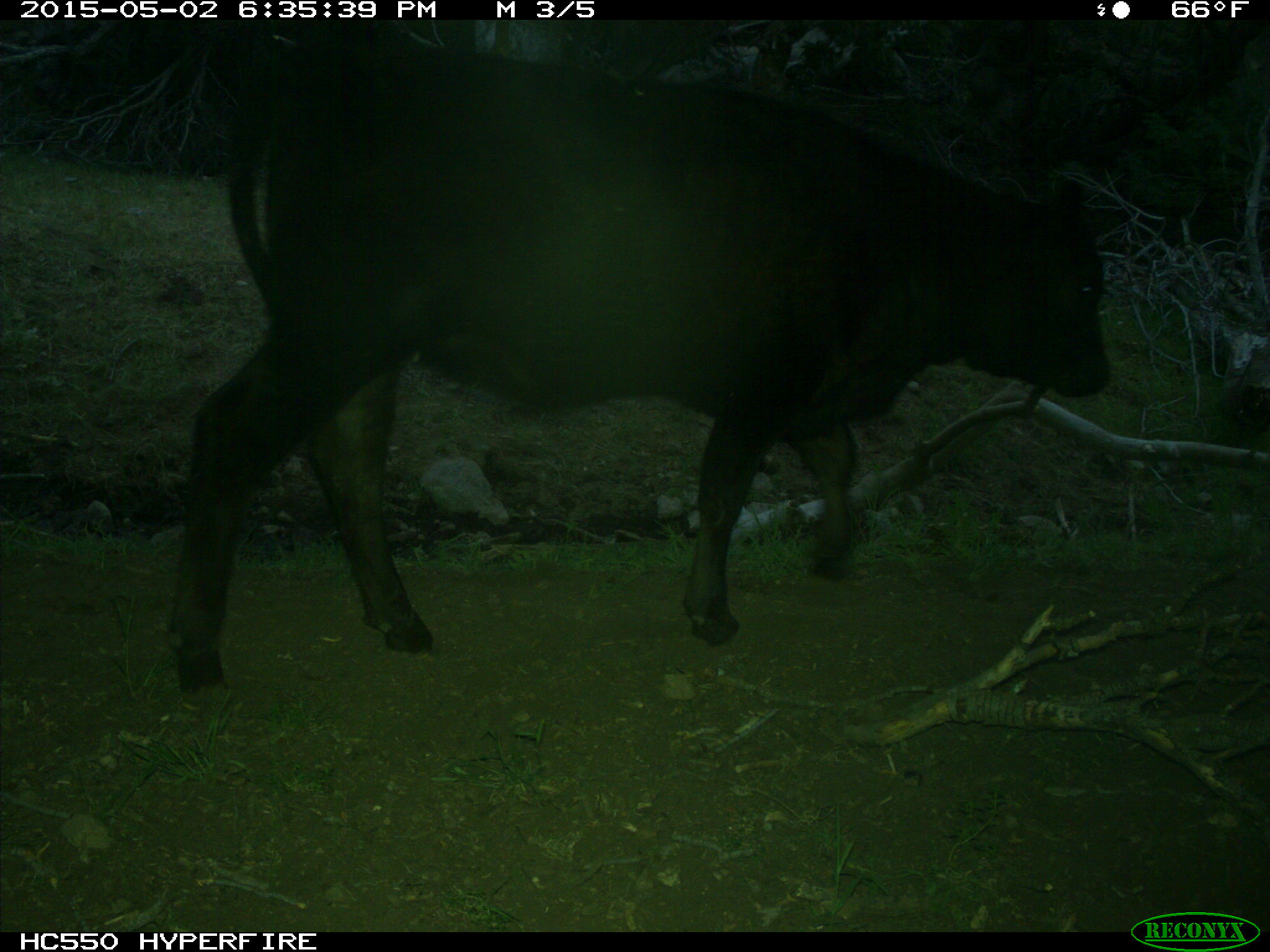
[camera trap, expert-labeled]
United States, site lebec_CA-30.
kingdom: Animalia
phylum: Chordata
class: Mammalia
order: Artiodactyla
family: Bovidae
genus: Bos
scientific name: Bos taurus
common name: domestic cow